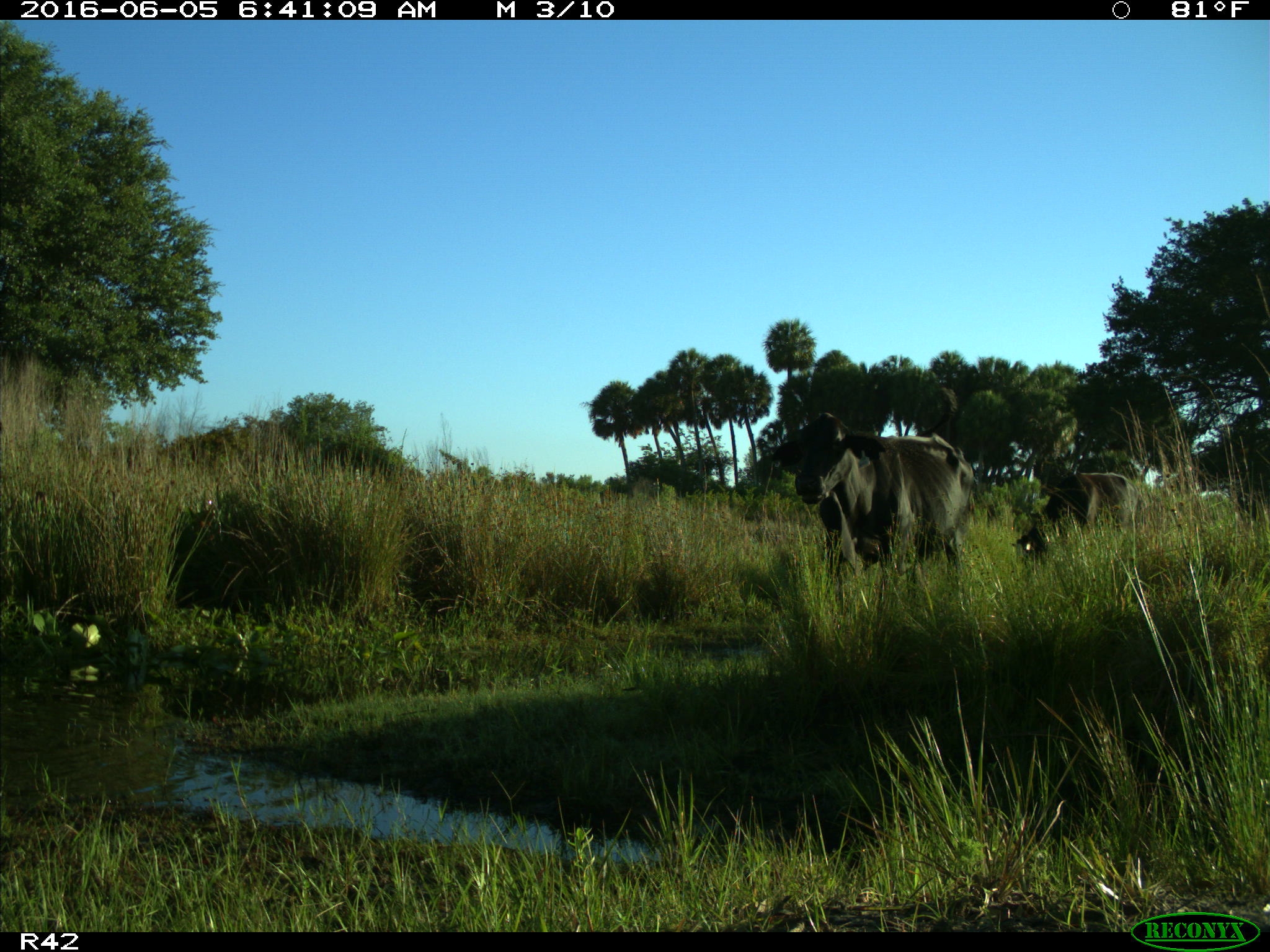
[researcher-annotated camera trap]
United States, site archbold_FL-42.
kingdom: Animalia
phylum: Chordata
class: Mammalia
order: Artiodactyla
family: Bovidae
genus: Bos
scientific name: Bos taurus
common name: domestic cow